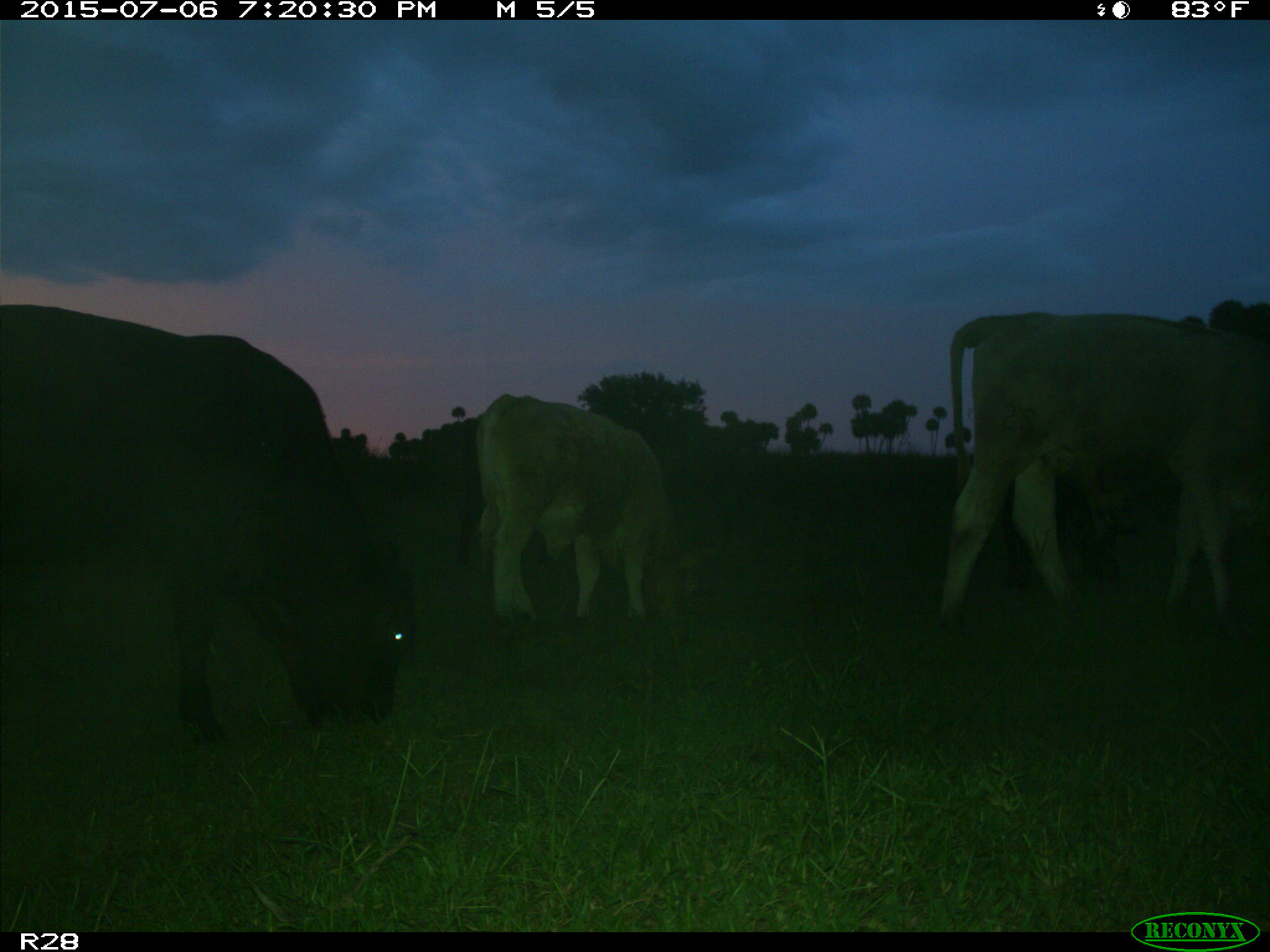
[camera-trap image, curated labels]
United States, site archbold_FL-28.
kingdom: Animalia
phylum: Chordata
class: Mammalia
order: Artiodactyla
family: Bovidae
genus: Bos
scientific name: Bos taurus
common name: domestic cow